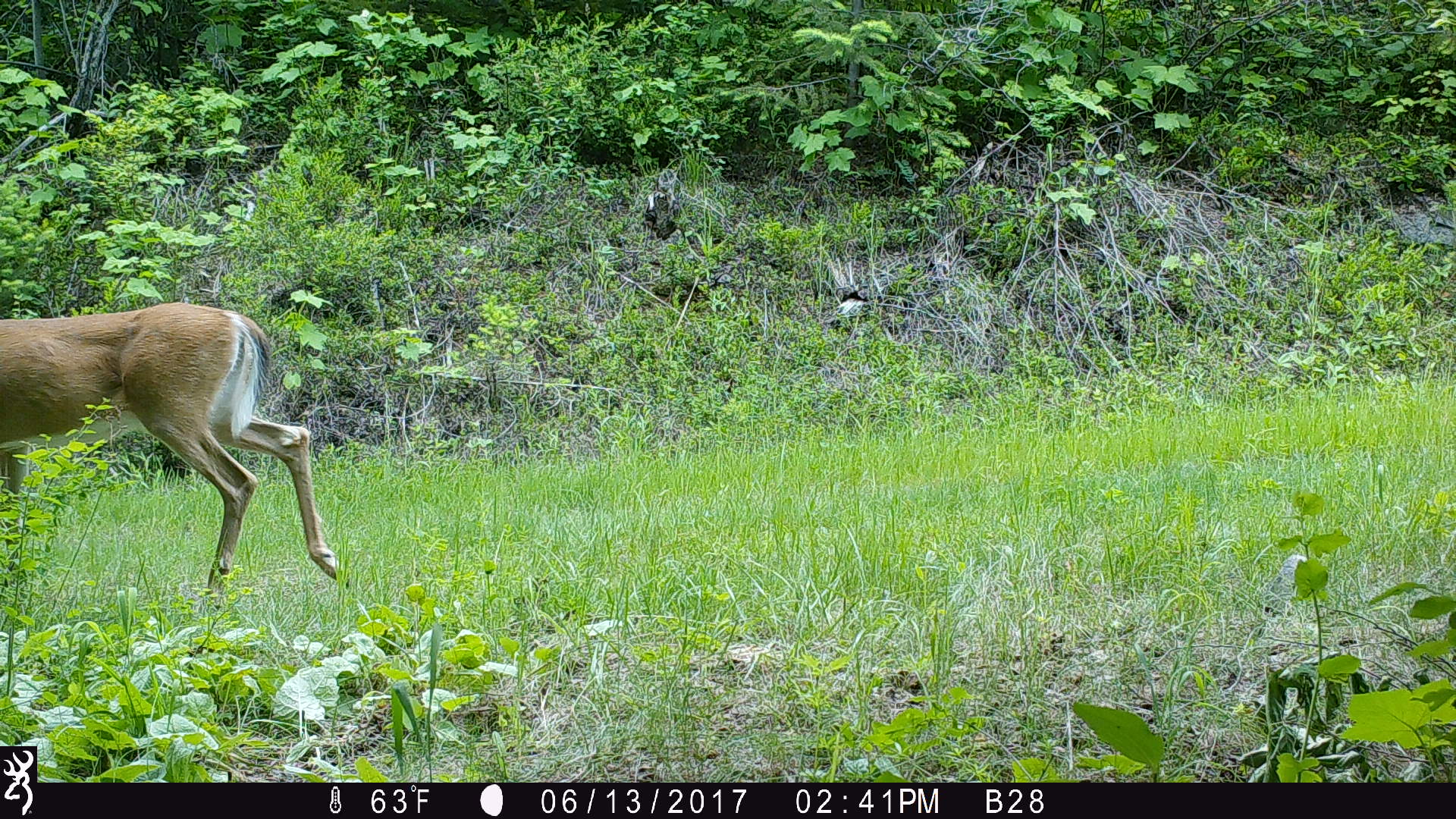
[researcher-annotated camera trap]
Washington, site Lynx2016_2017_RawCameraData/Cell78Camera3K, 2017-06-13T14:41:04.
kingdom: Animalia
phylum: Chordata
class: Mammalia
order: Artiodactyla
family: Cervidae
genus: Odocoileus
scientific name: Odocoileus hemionus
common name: mule deer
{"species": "Odocoileus hemionus (mule deer)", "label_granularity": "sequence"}